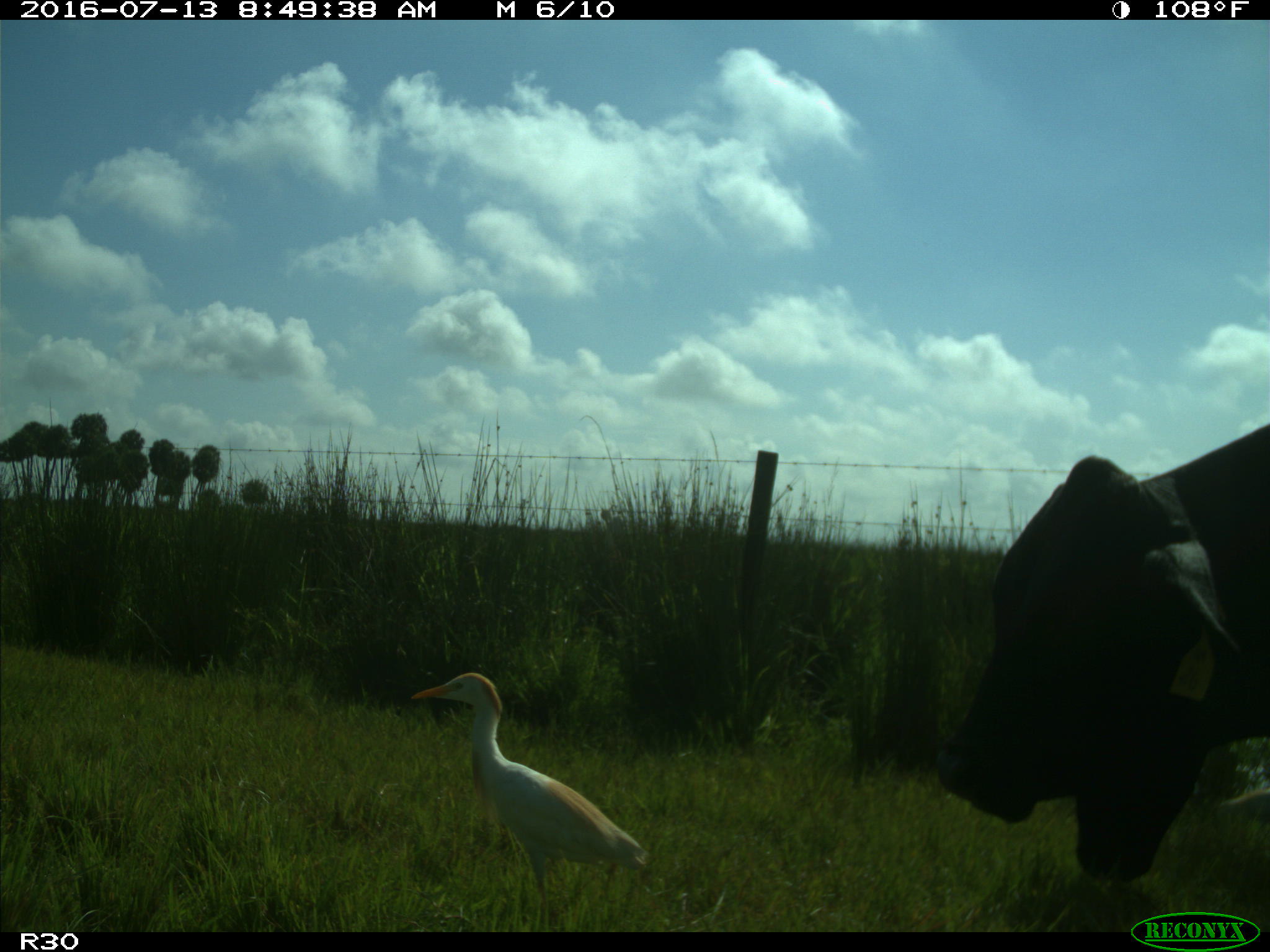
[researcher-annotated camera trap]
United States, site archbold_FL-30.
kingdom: Animalia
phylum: Chordata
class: Mammalia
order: Artiodactyla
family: Bovidae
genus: Bos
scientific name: Bos taurus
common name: domestic cow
Bos taurus (domestic cow).